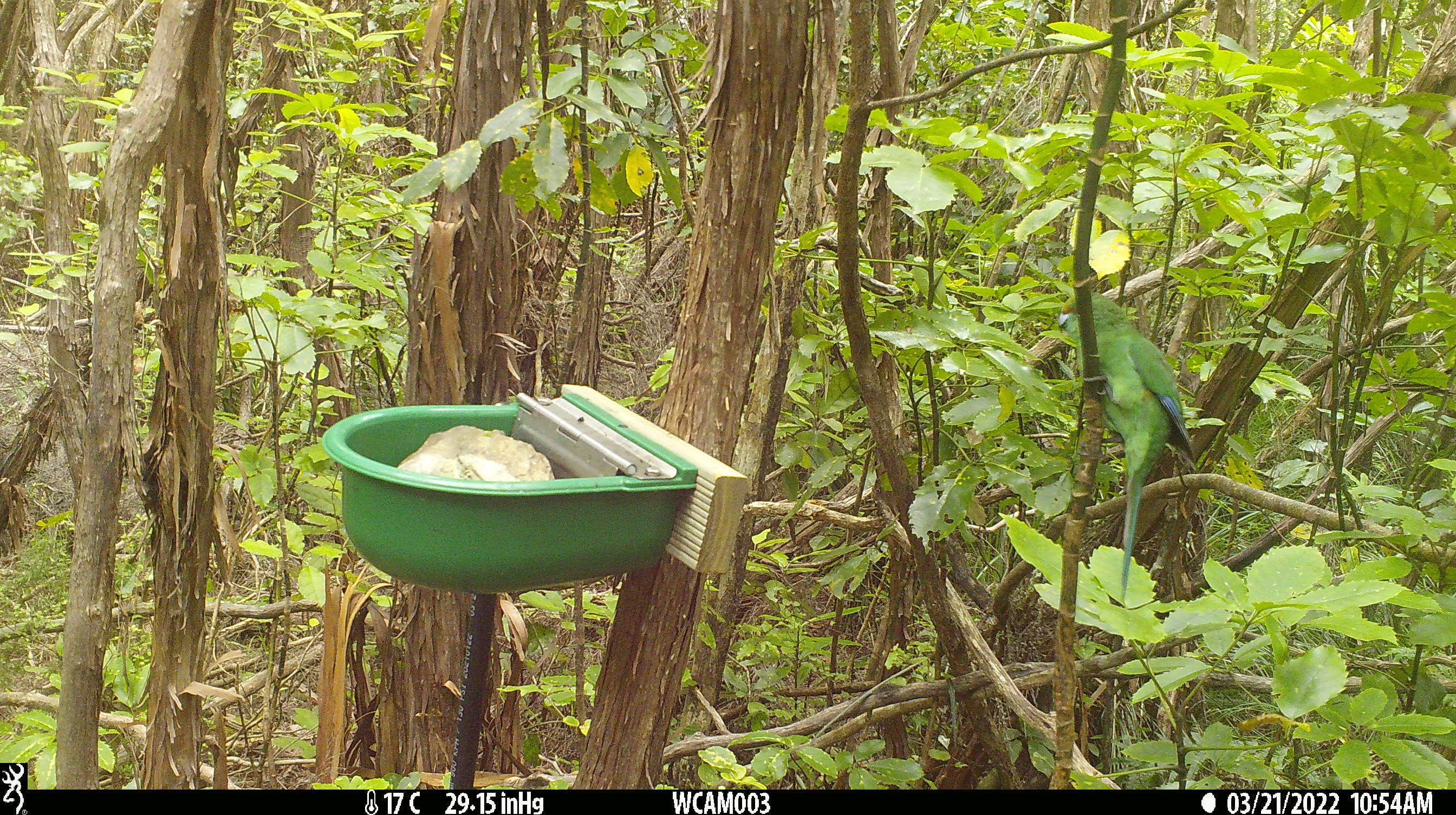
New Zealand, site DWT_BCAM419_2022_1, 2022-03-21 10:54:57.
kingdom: Animalia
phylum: Chordata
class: Aves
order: Psittaciformes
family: Psittaculidae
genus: Cyanoramphus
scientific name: Cyanoramphus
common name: parakeet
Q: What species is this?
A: Parakeet (Cyanoramphus).